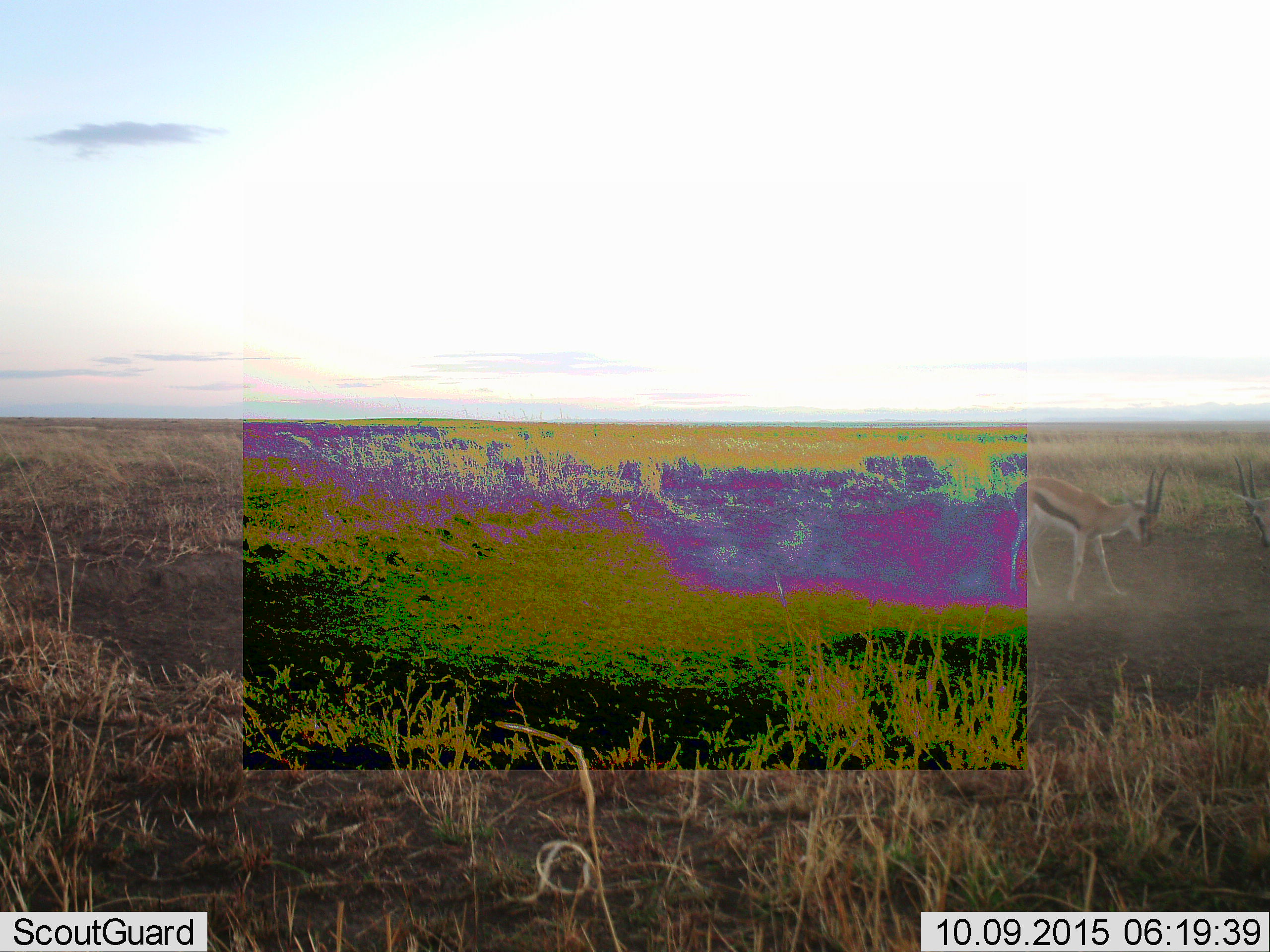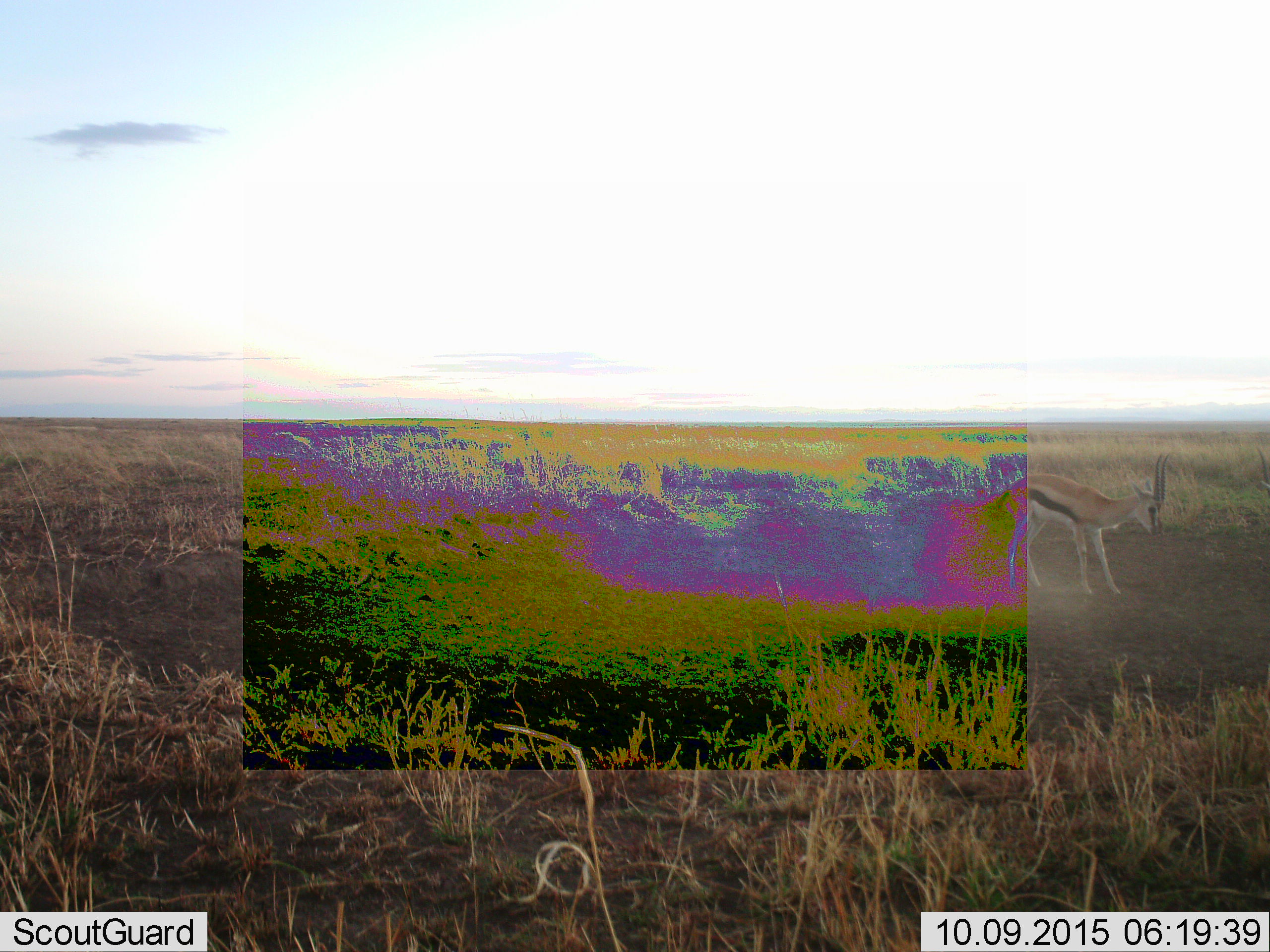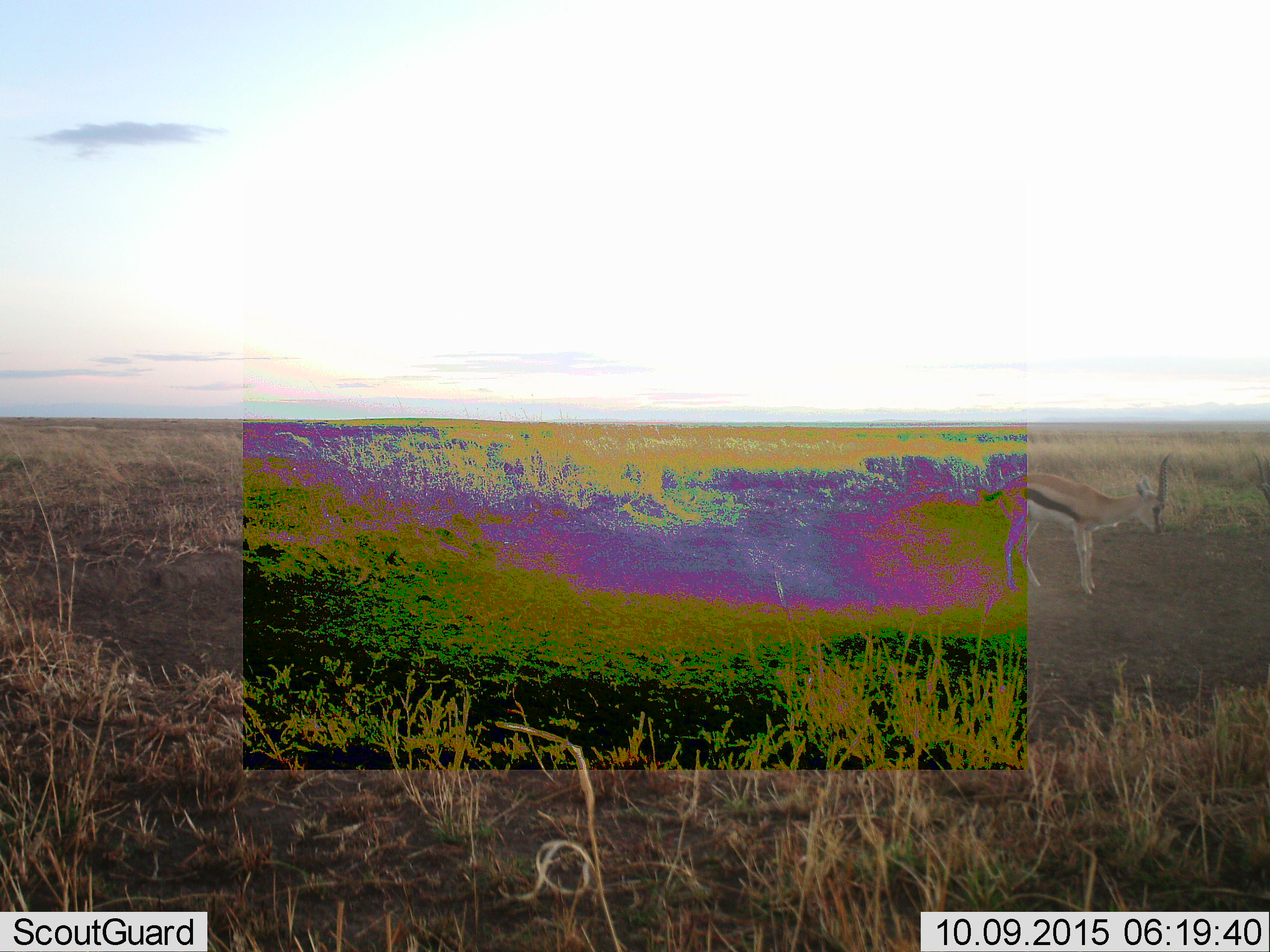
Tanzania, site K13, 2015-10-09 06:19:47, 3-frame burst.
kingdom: Animalia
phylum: Chordata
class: Mammalia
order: Artiodactyla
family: Bovidae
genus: Eudorcas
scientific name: Eudorcas thomsonii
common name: thomson's gazelle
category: gazellethomsons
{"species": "gazellethomsons (thomson's gazelle) (Eudorcas thomsonii)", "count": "2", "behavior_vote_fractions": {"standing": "60%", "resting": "0%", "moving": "30%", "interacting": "40%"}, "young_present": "0%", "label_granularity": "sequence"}